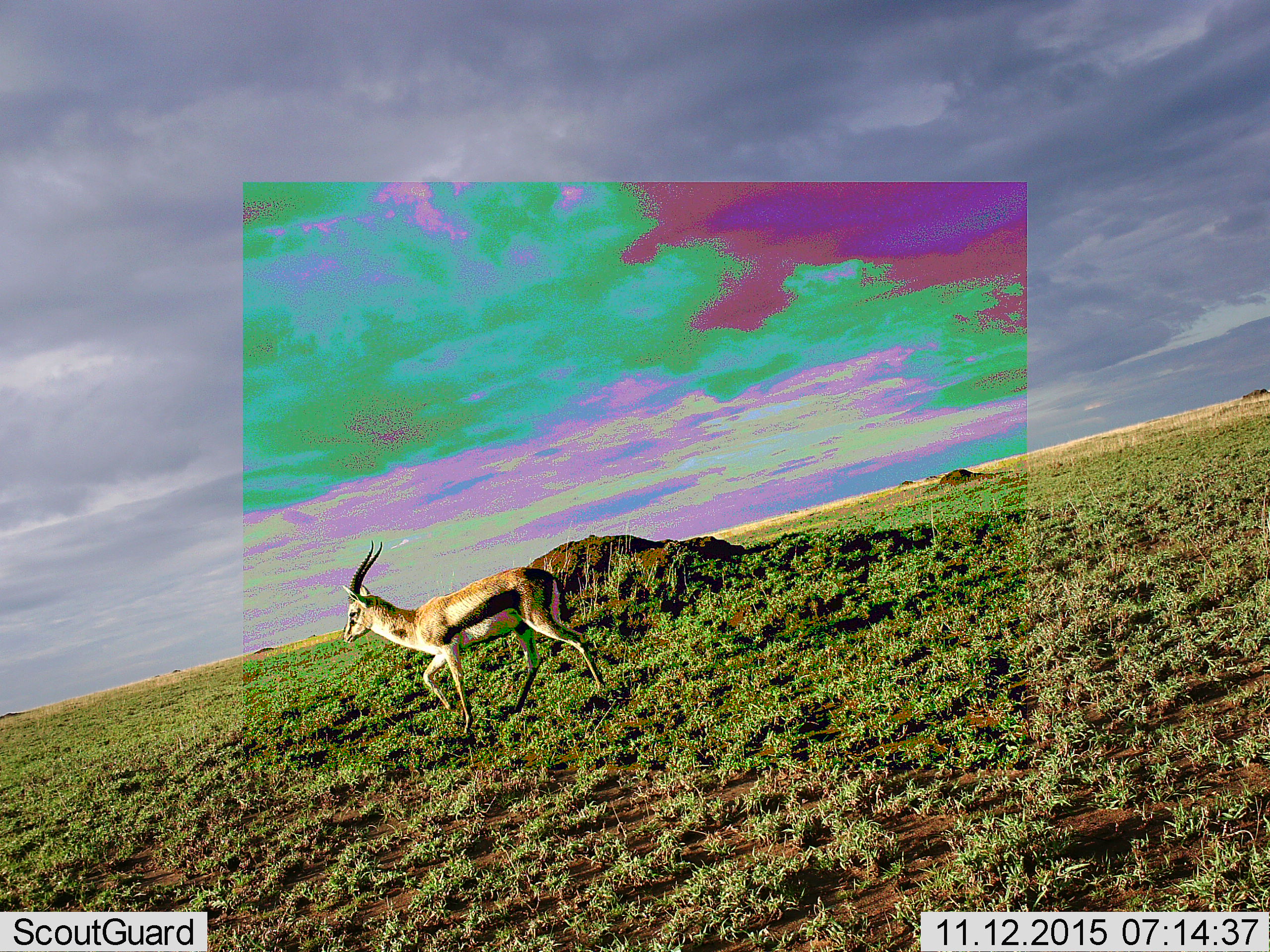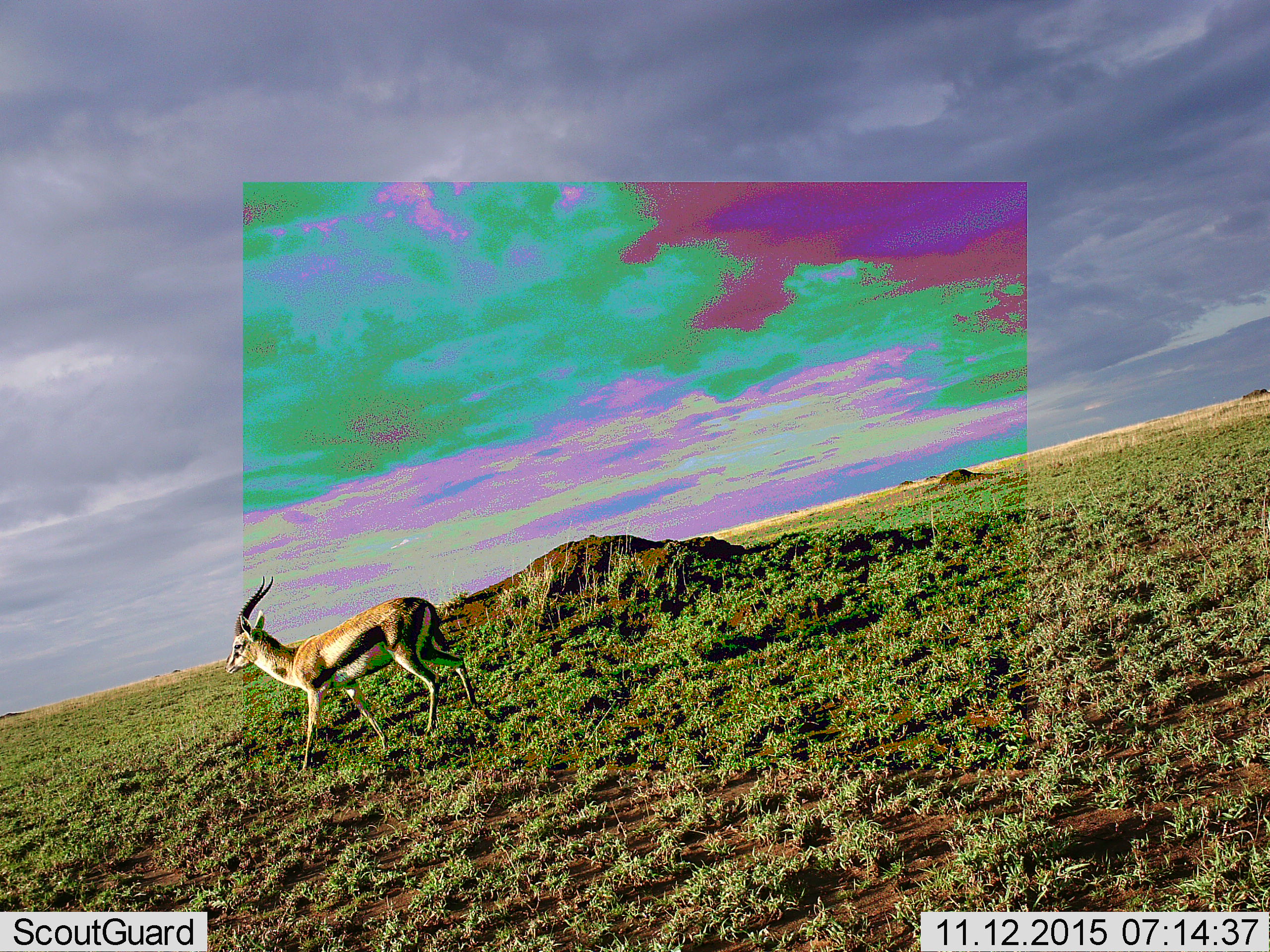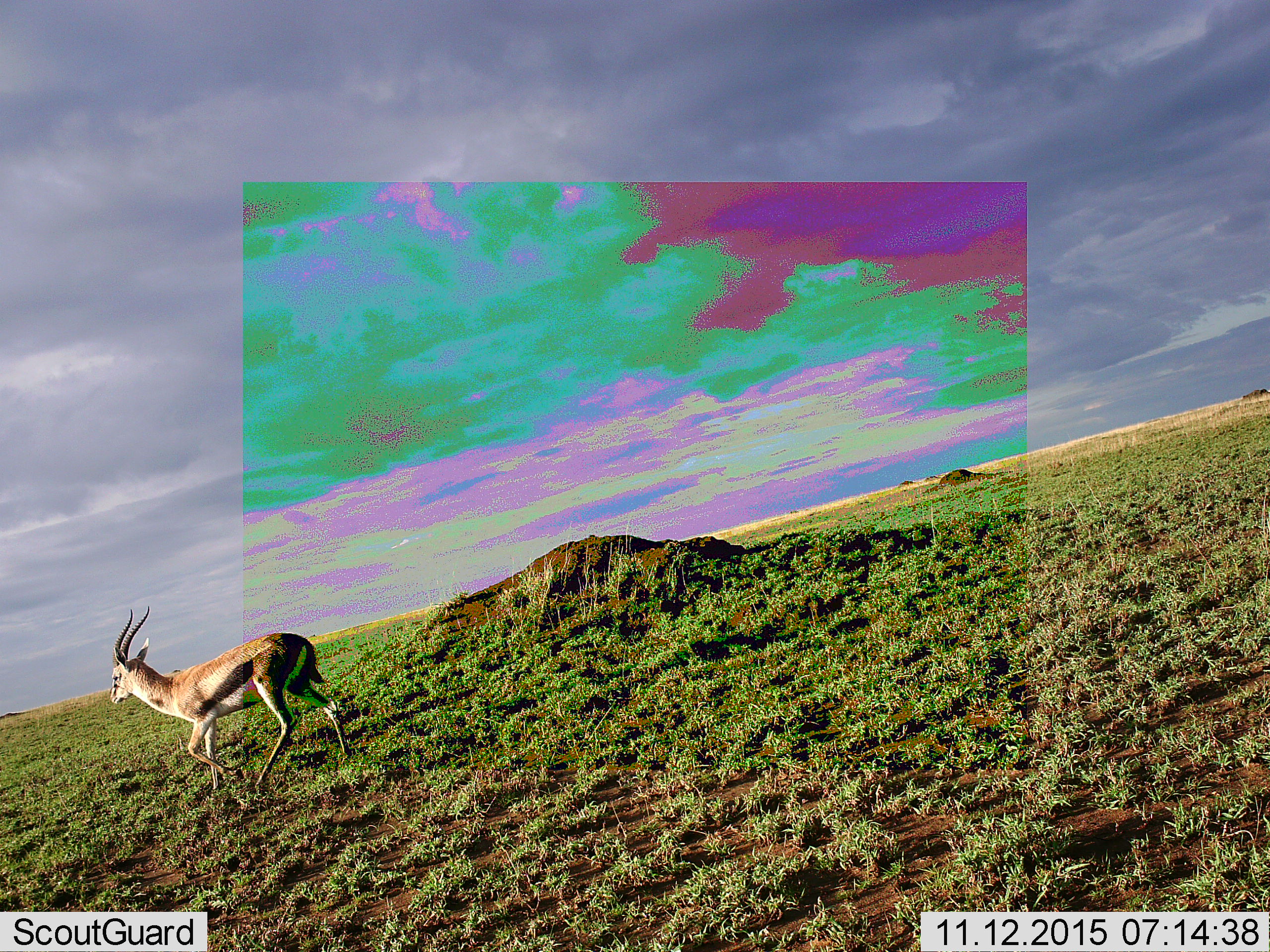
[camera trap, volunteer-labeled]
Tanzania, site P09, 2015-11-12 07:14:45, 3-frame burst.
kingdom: Animalia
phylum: Chordata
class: Mammalia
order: Artiodactyla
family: Bovidae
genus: Eudorcas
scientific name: Eudorcas thomsonii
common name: thomson's gazelle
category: gazellethomsons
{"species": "gazellethomsons (thomson's gazelle) (Eudorcas thomsonii)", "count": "1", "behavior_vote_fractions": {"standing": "11%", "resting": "0%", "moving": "89%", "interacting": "0%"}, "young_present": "0%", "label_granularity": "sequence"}